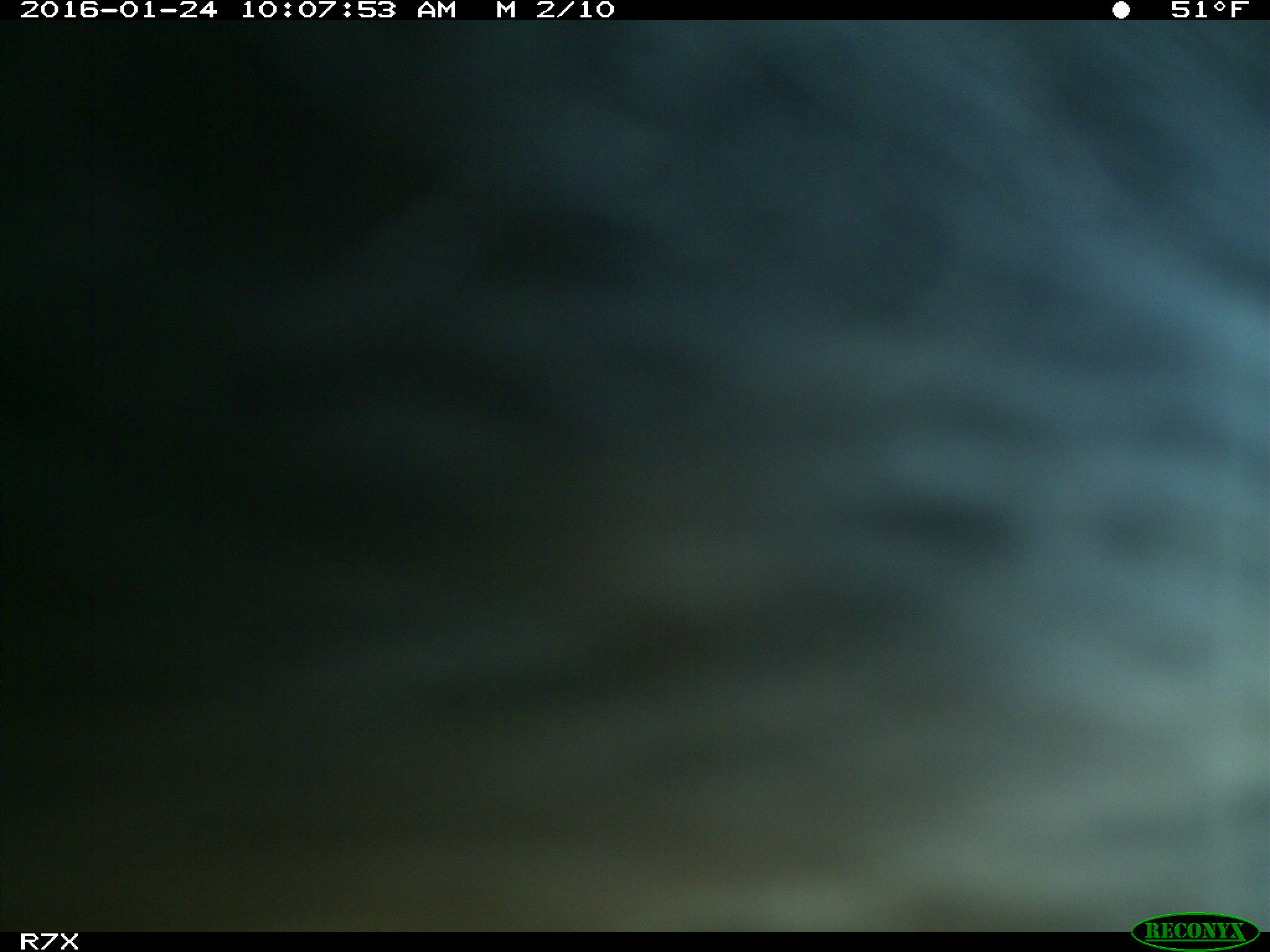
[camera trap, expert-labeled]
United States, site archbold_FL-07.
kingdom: Animalia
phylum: Chordata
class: Mammalia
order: Artiodactyla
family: Bovidae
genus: Bos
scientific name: Bos taurus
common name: domestic cow